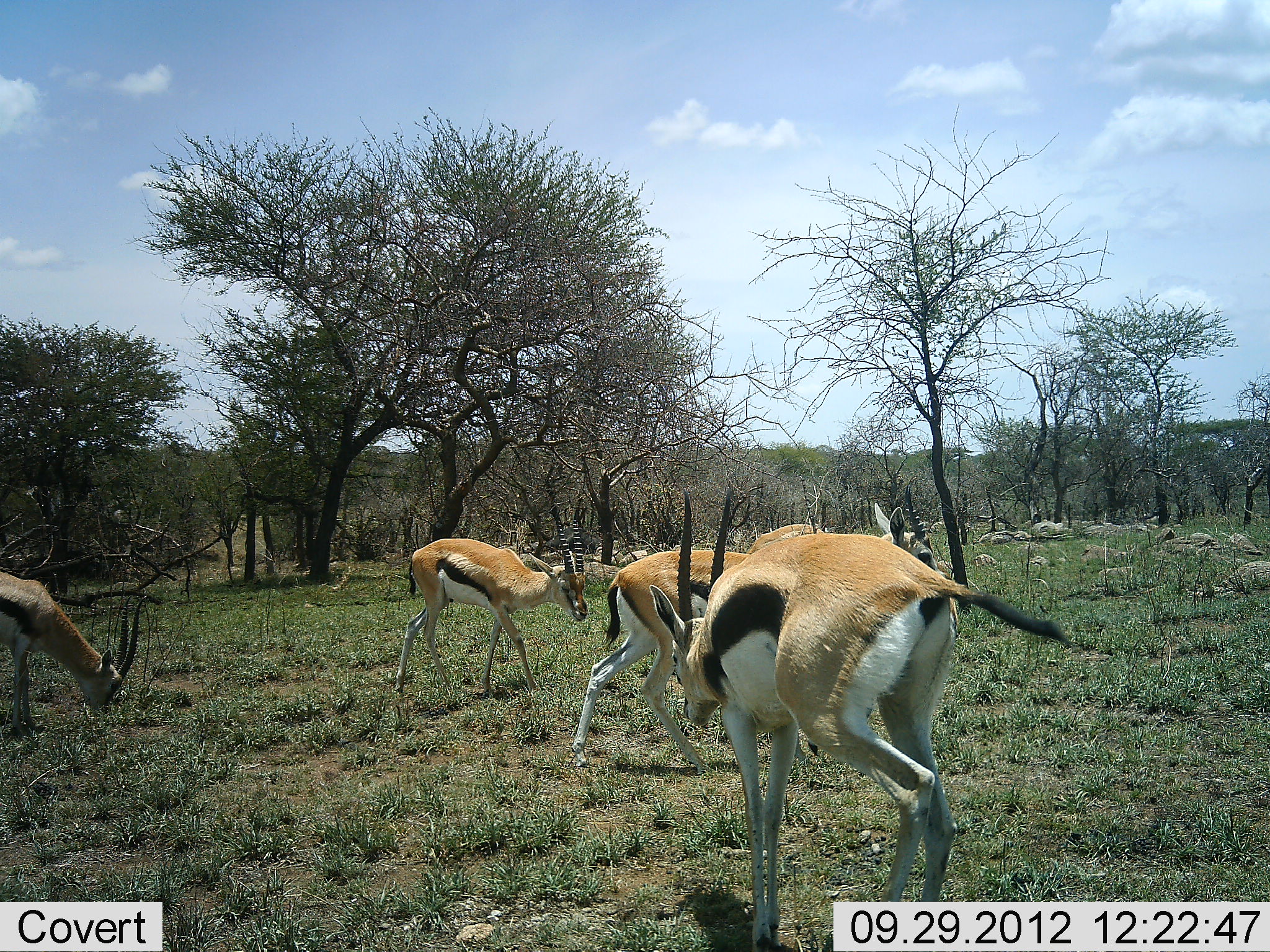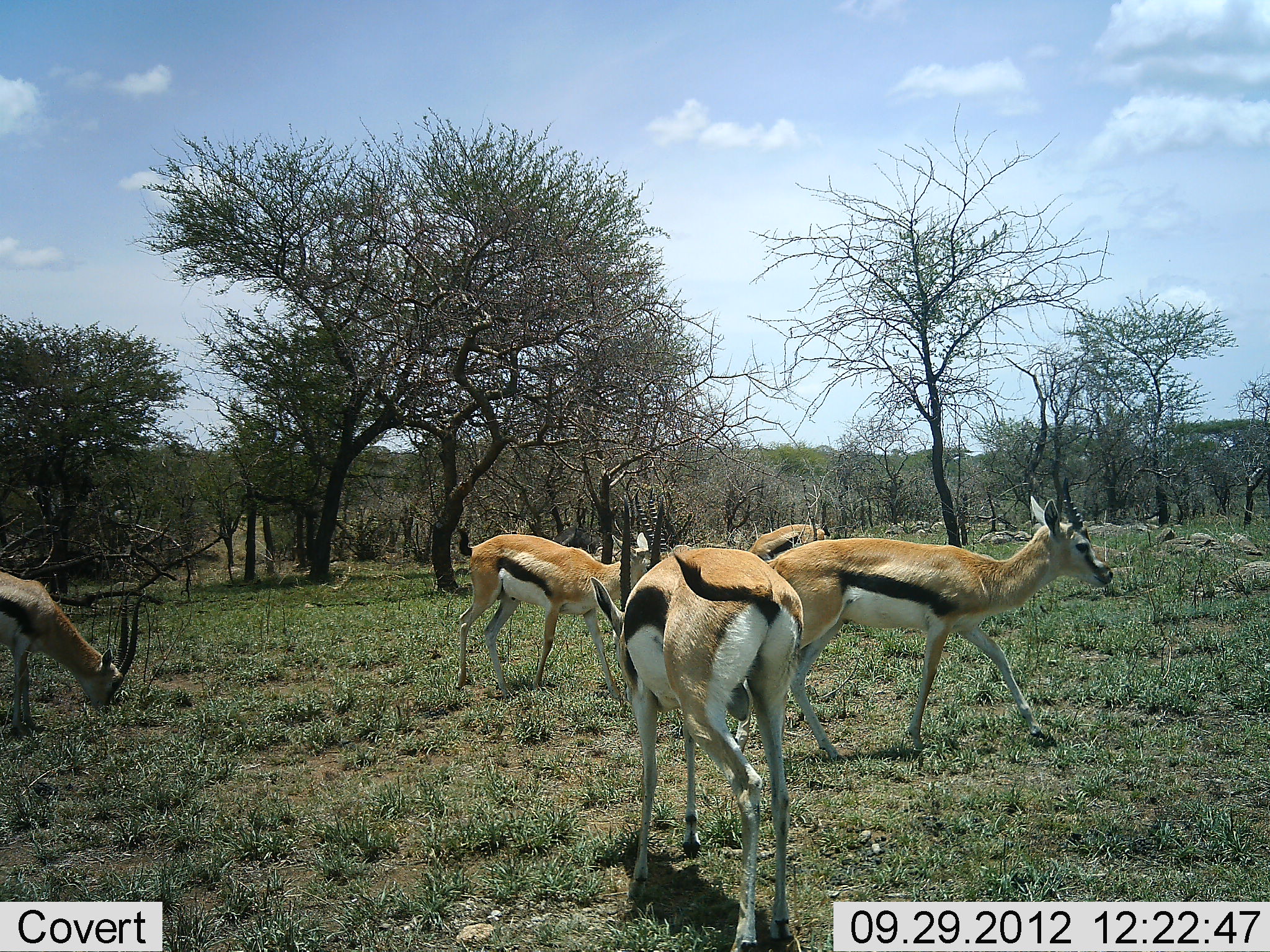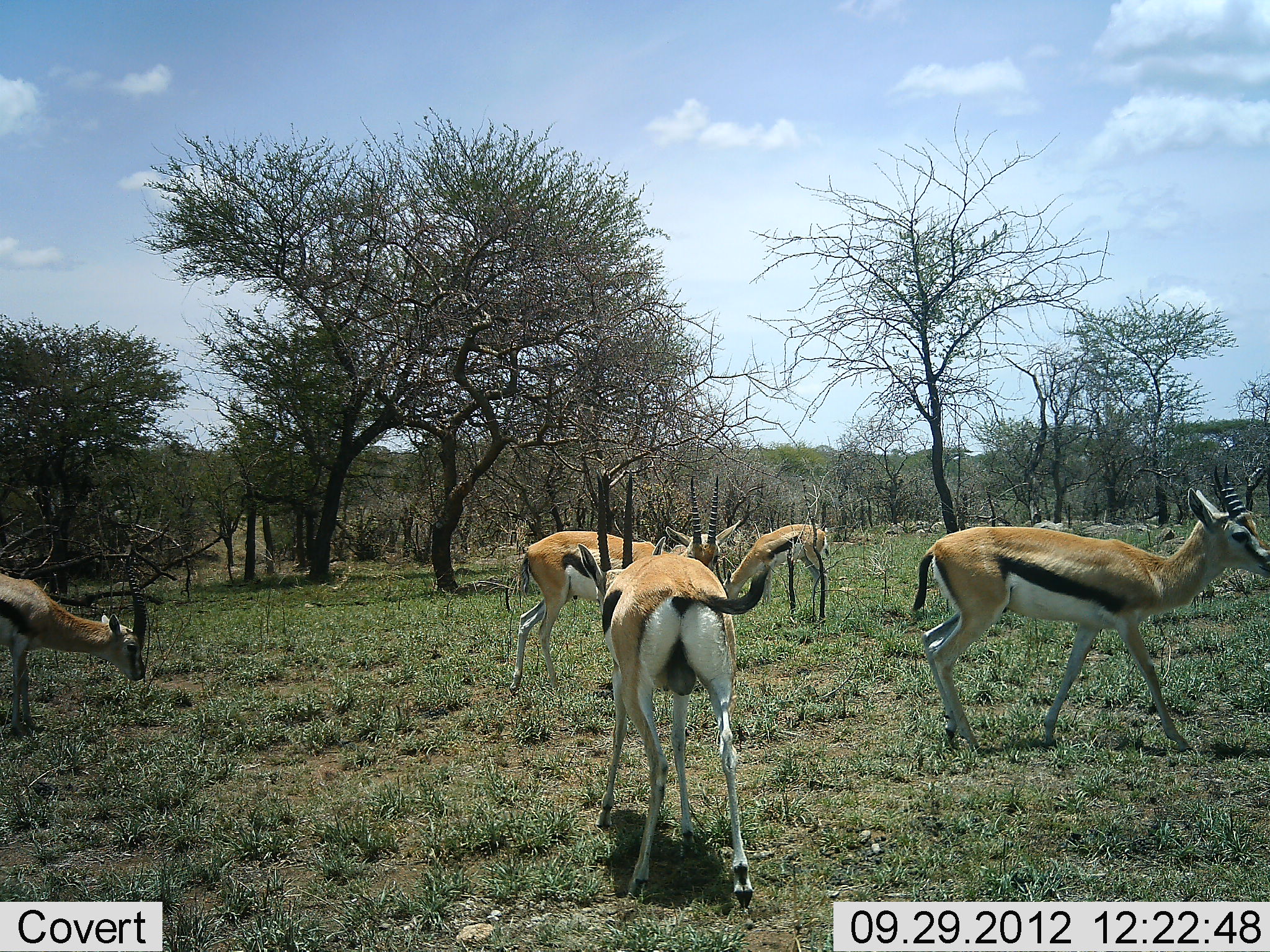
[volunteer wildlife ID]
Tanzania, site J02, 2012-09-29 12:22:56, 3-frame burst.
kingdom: Animalia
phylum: Chordata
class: Mammalia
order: Artiodactyla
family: Bovidae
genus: Eudorcas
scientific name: Eudorcas thomsonii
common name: thomson's gazelle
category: gazellethomsons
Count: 5.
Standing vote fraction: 50%.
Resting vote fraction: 0%.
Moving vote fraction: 90%.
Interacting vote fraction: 0%.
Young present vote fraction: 0%.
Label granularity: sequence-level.